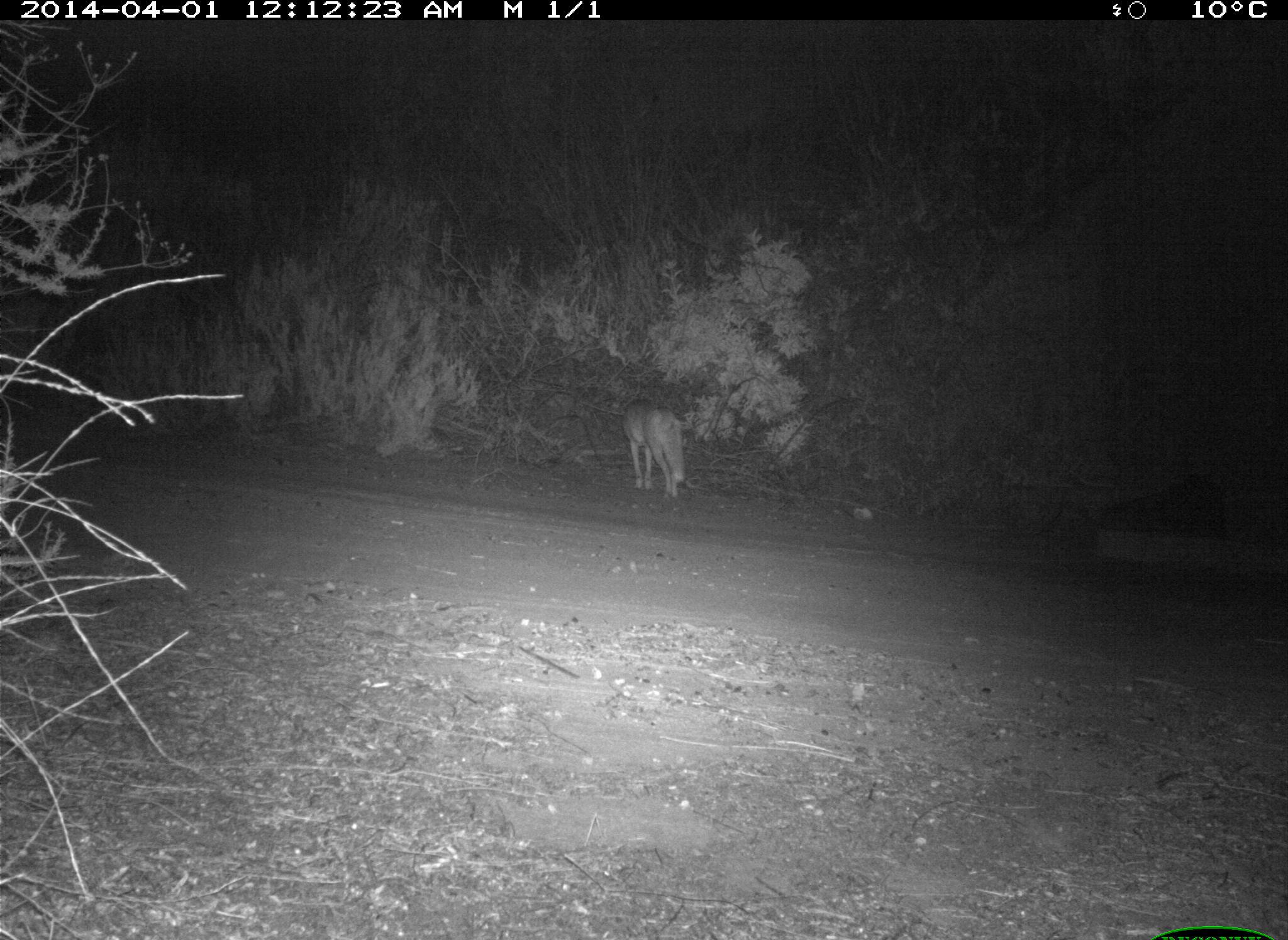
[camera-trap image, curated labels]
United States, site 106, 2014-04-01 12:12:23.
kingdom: Animalia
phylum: Chordata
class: Mammalia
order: Carnivora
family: Canidae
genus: Canis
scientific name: Canis latrans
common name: coyote